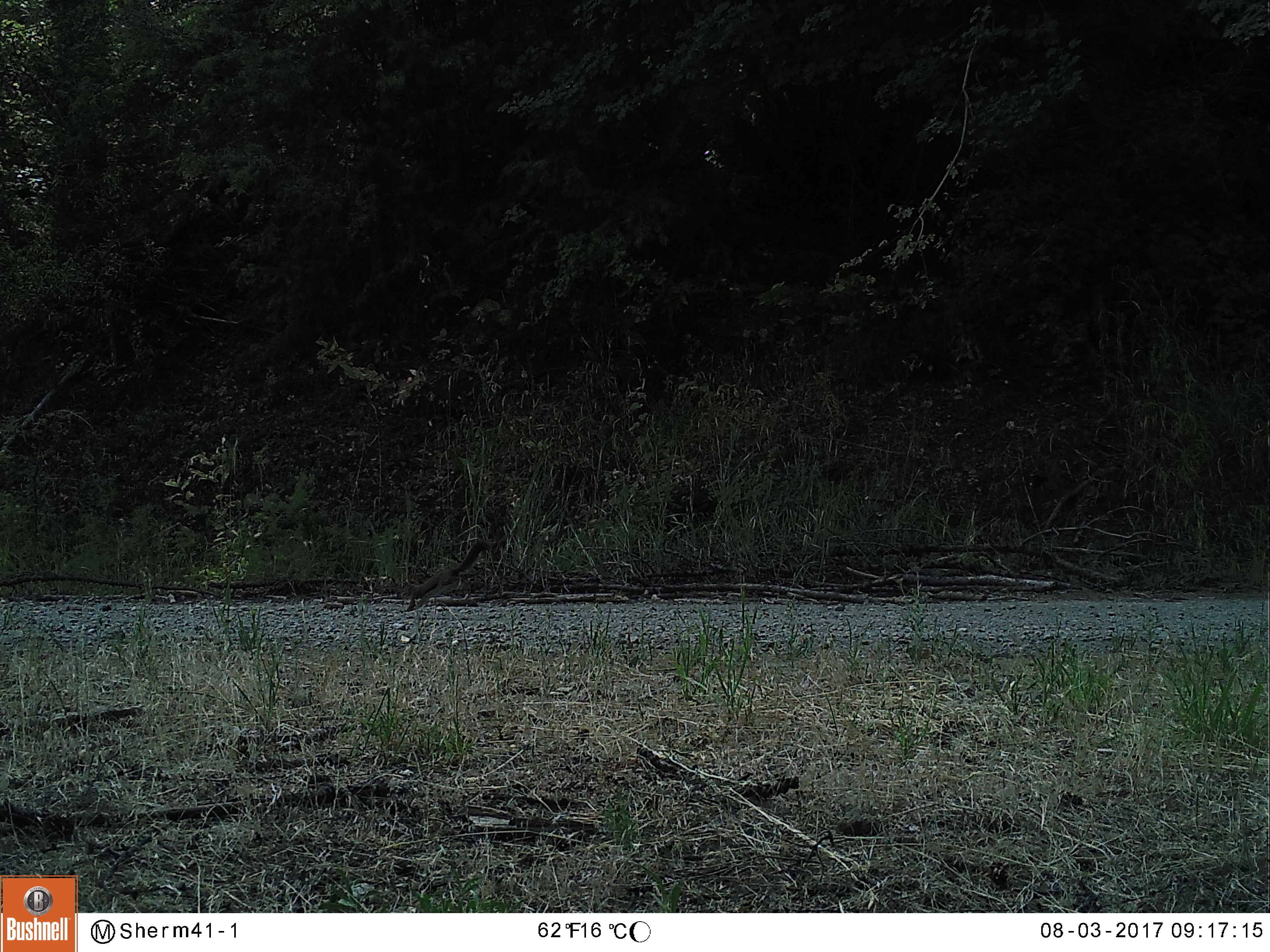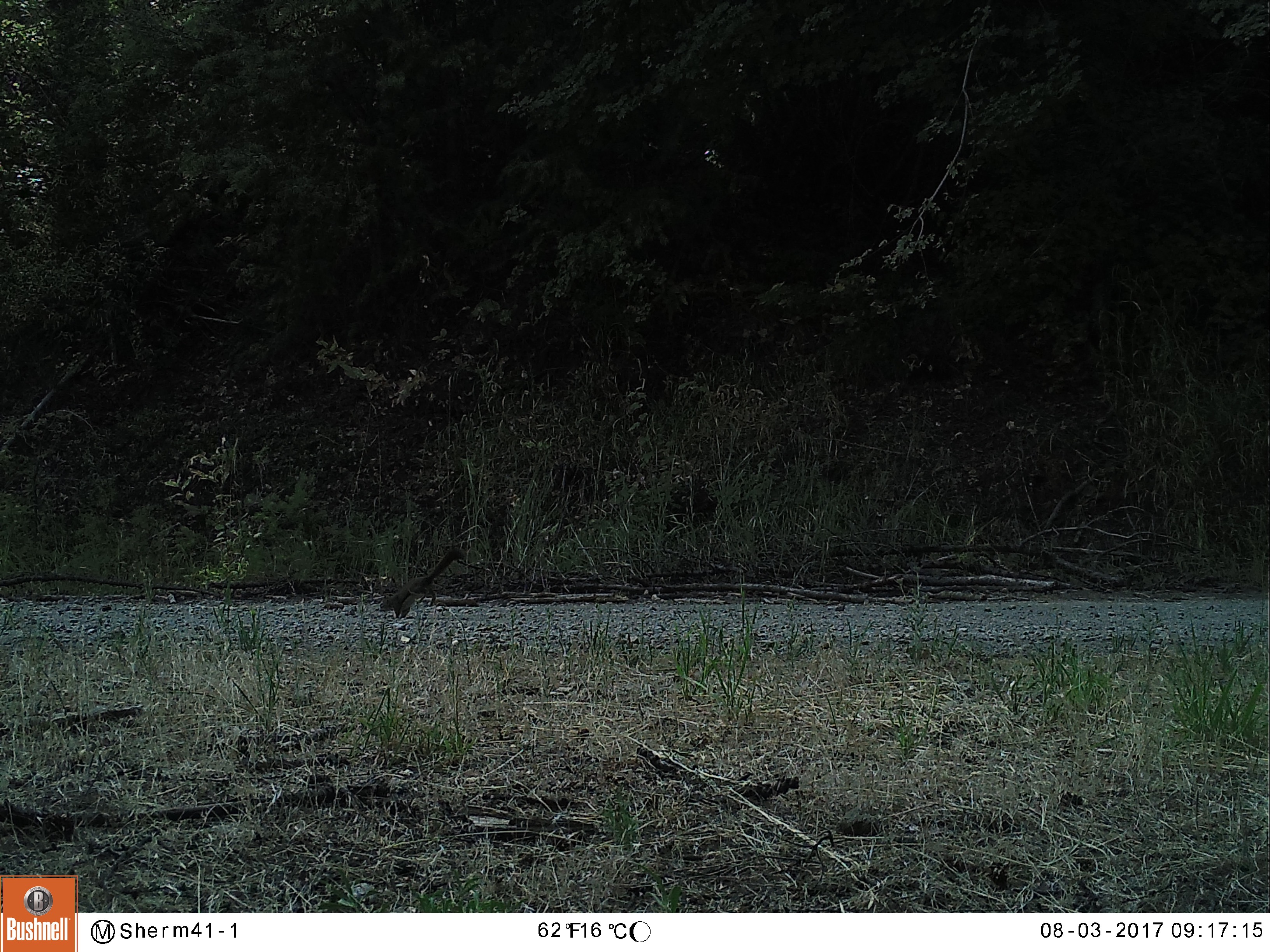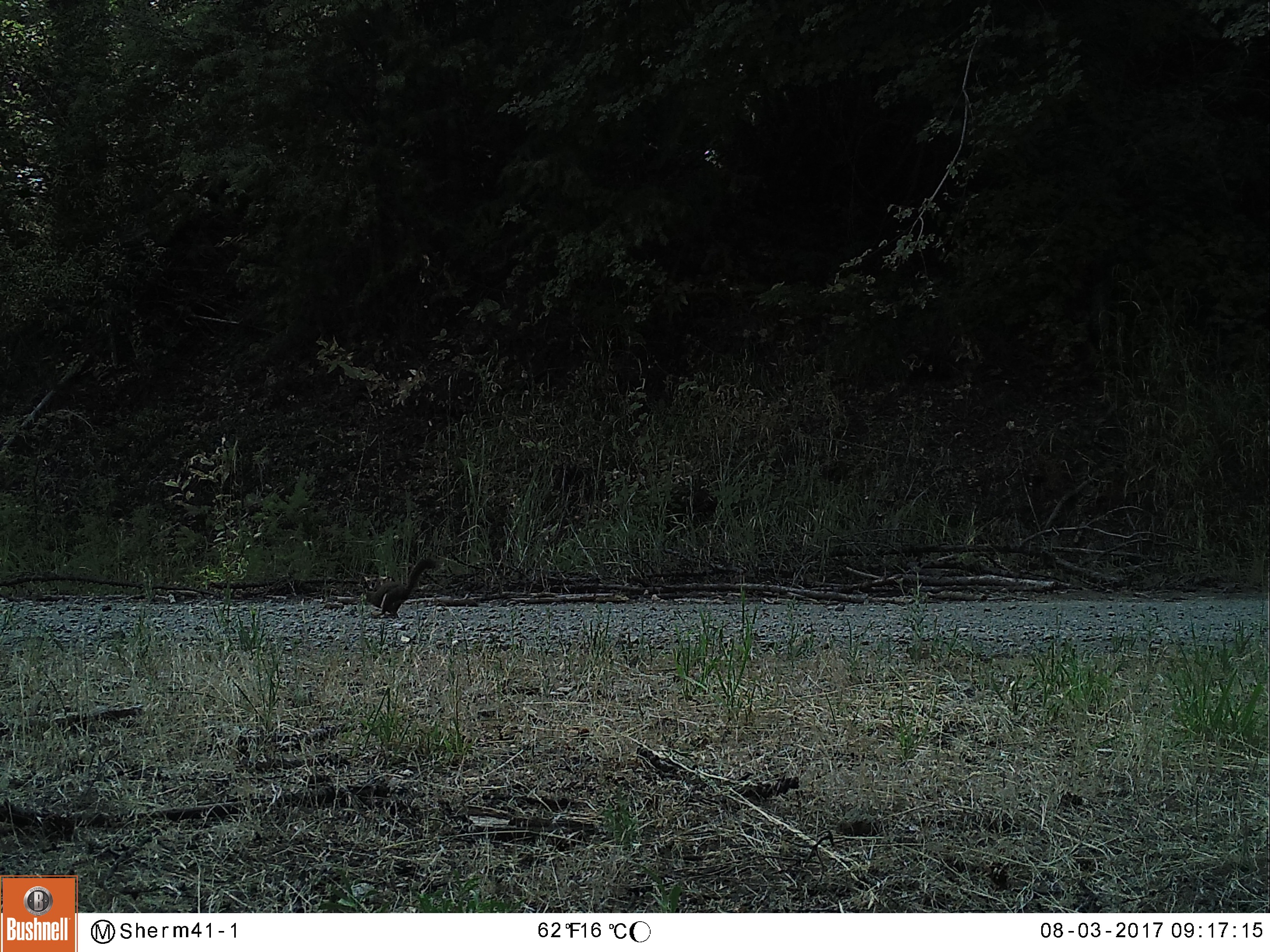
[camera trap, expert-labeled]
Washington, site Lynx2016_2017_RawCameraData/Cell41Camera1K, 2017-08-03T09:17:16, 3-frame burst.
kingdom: Animalia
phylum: Chordata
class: Mammalia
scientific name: Mammalia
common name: small mammal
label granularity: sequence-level